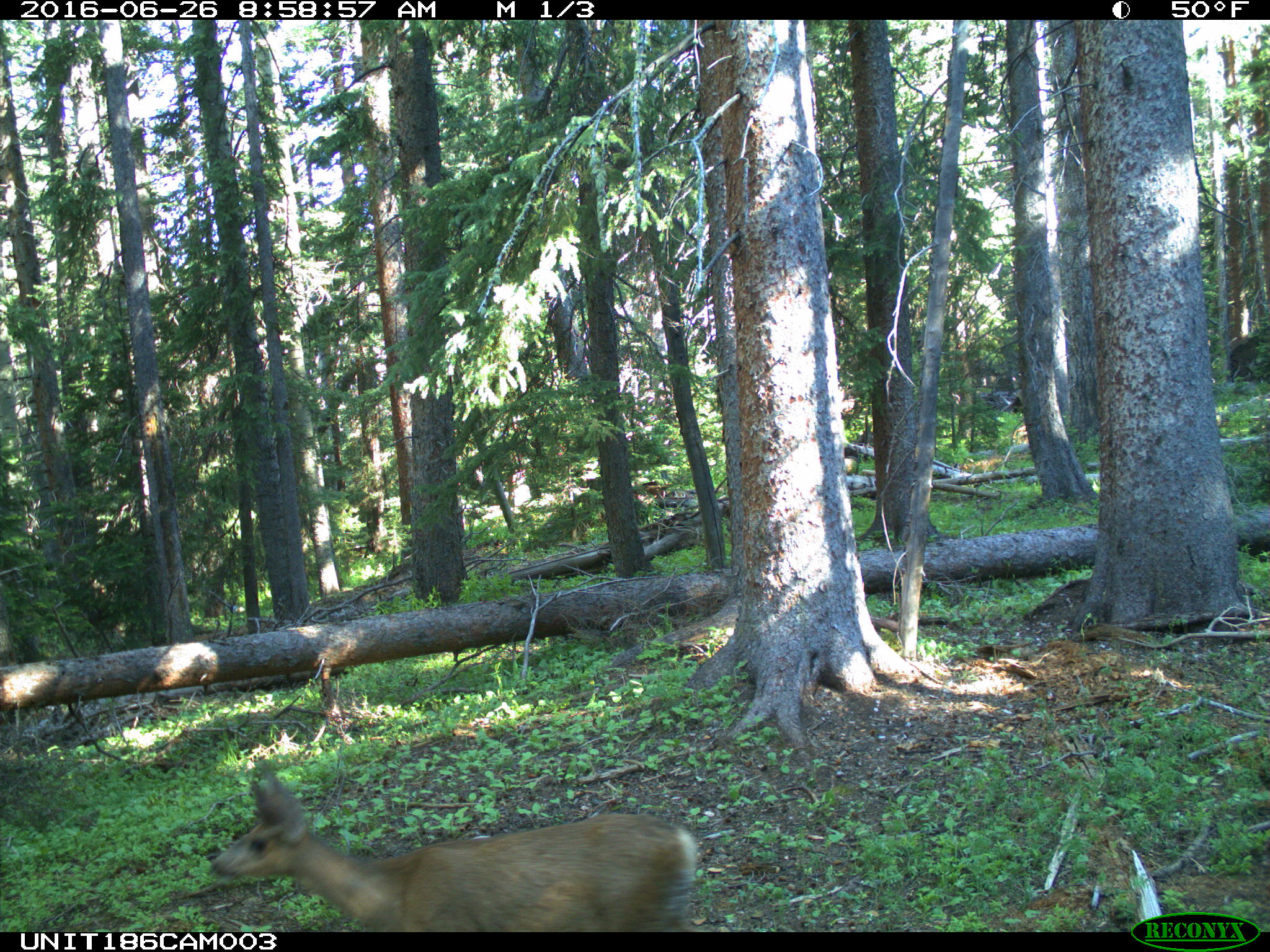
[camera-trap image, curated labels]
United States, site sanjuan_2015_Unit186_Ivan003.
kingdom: Animalia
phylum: Chordata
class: Mammalia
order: Artiodactyla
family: Cervidae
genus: Odocoileus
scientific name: Odocoileus hemionus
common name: mule deer